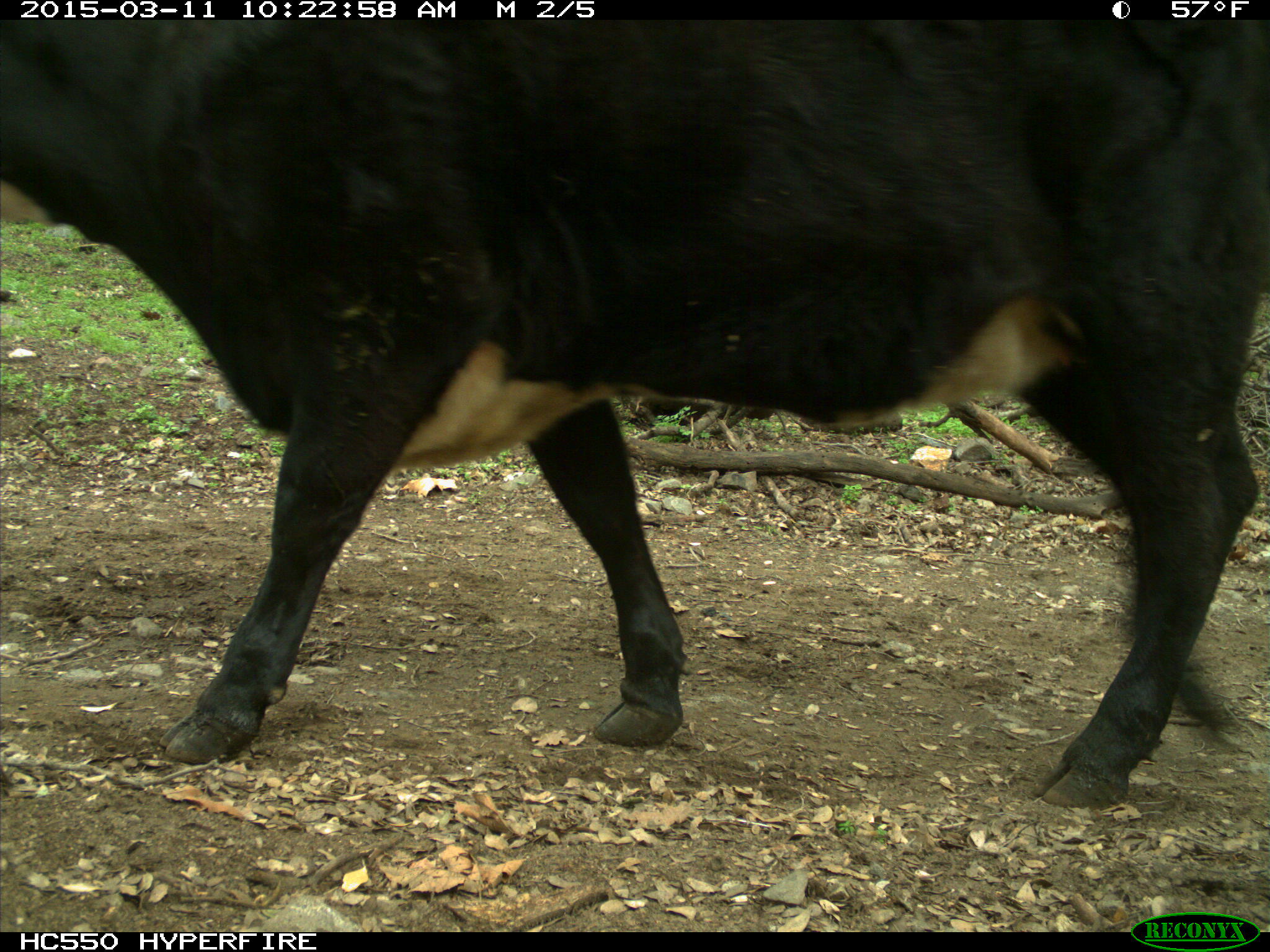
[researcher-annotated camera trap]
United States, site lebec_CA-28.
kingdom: Animalia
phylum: Chordata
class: Mammalia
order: Artiodactyla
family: Bovidae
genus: Bos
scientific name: Bos taurus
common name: domestic cow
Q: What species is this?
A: Bos taurus (domestic cow).